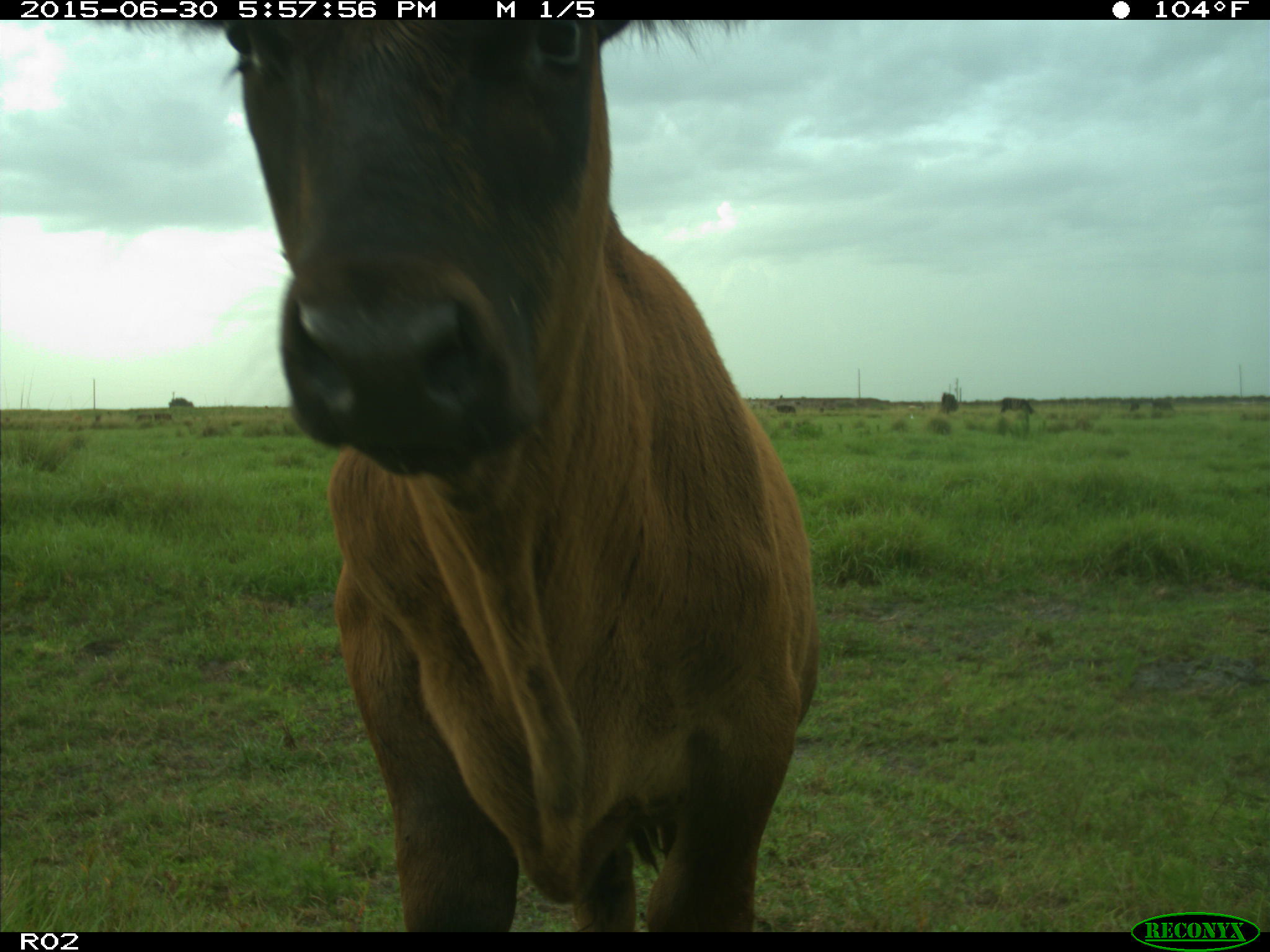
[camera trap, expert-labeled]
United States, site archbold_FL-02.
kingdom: Animalia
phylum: Chordata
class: Mammalia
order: Artiodactyla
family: Bovidae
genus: Bos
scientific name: Bos taurus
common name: domestic cow